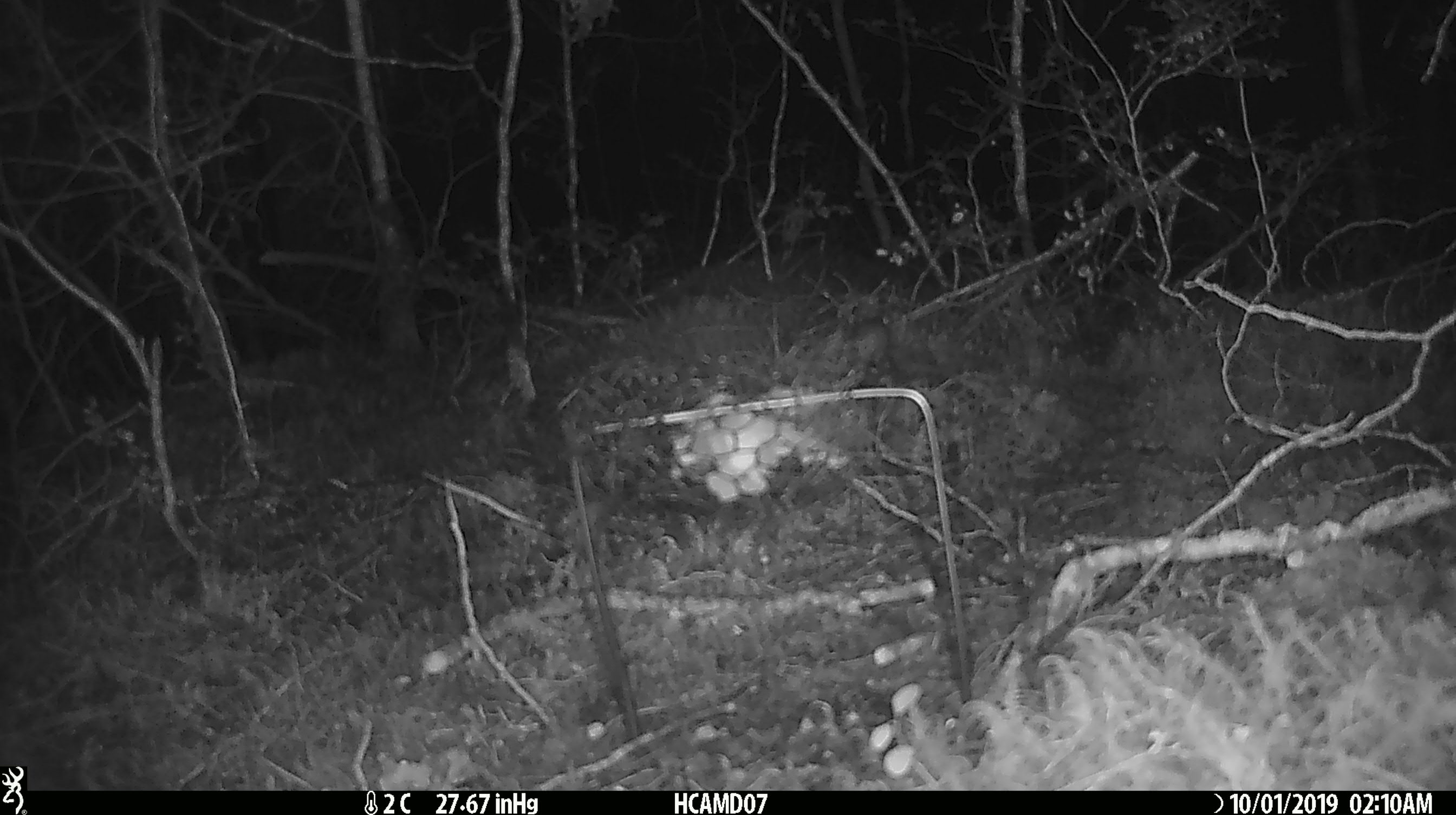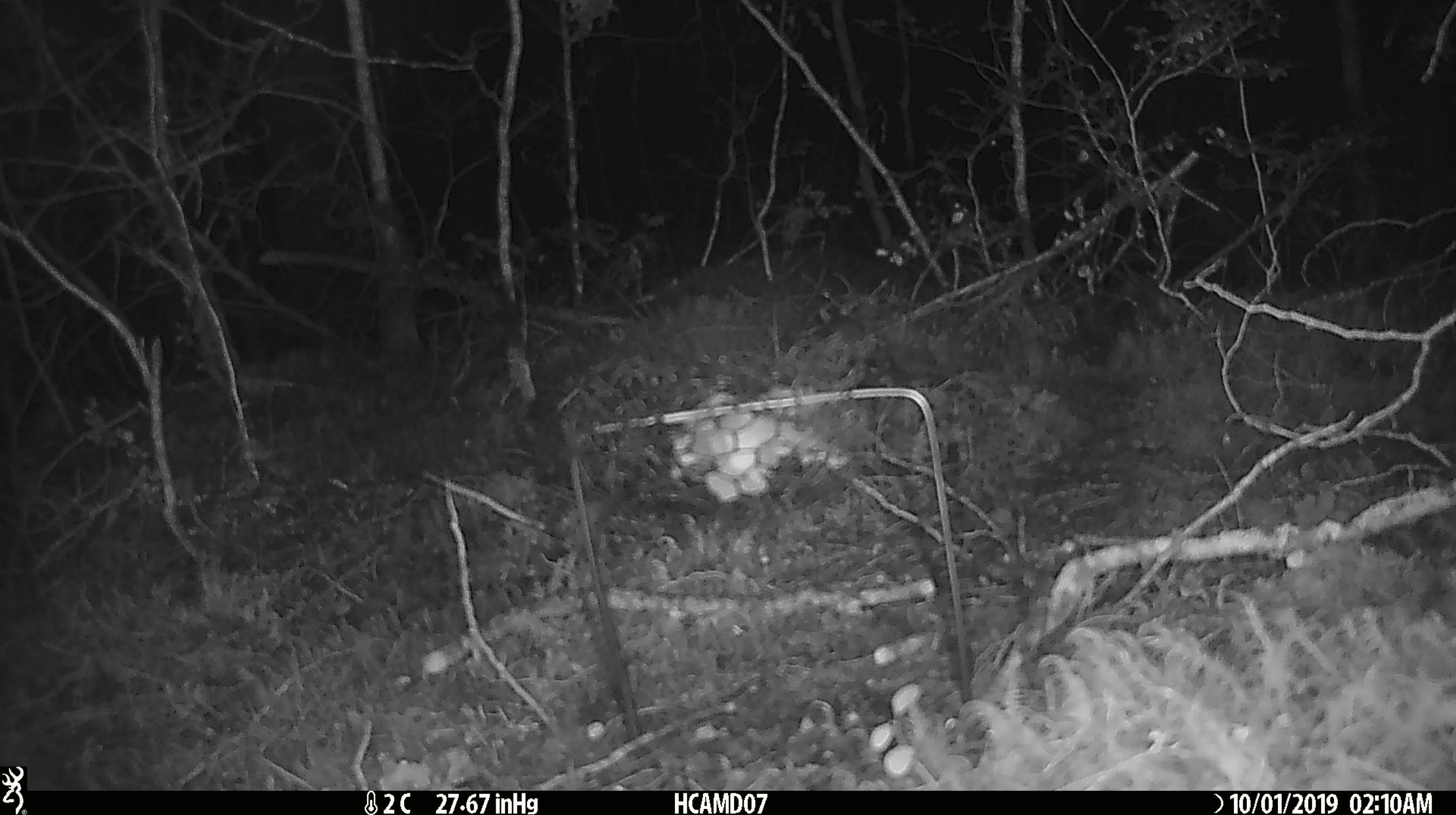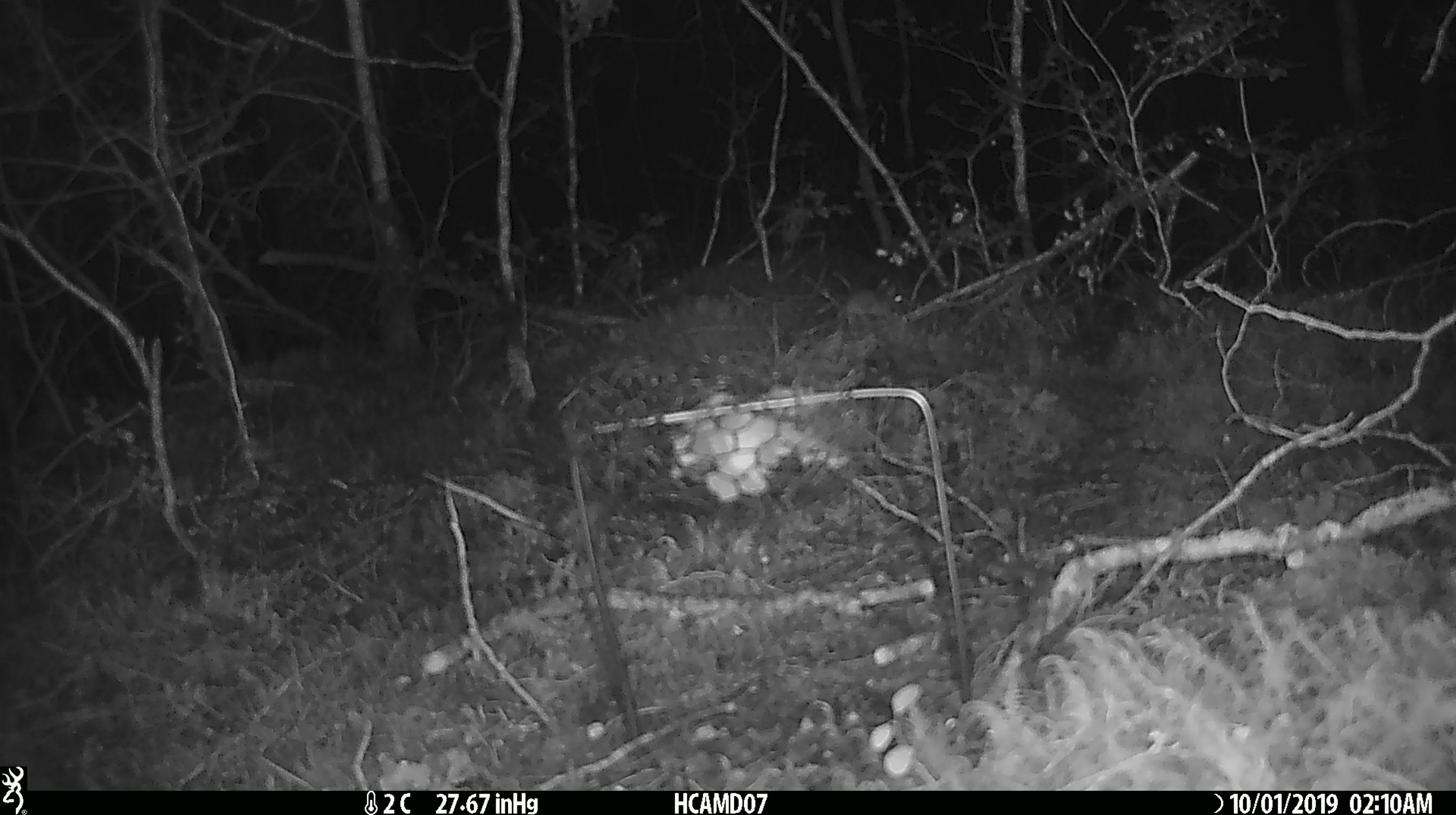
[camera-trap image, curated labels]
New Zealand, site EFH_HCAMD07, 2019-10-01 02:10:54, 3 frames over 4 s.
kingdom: Animalia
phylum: Chordata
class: Mammalia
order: Rodentia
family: Muridae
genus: Mus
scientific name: Mus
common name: mouse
Mouse (Mus).